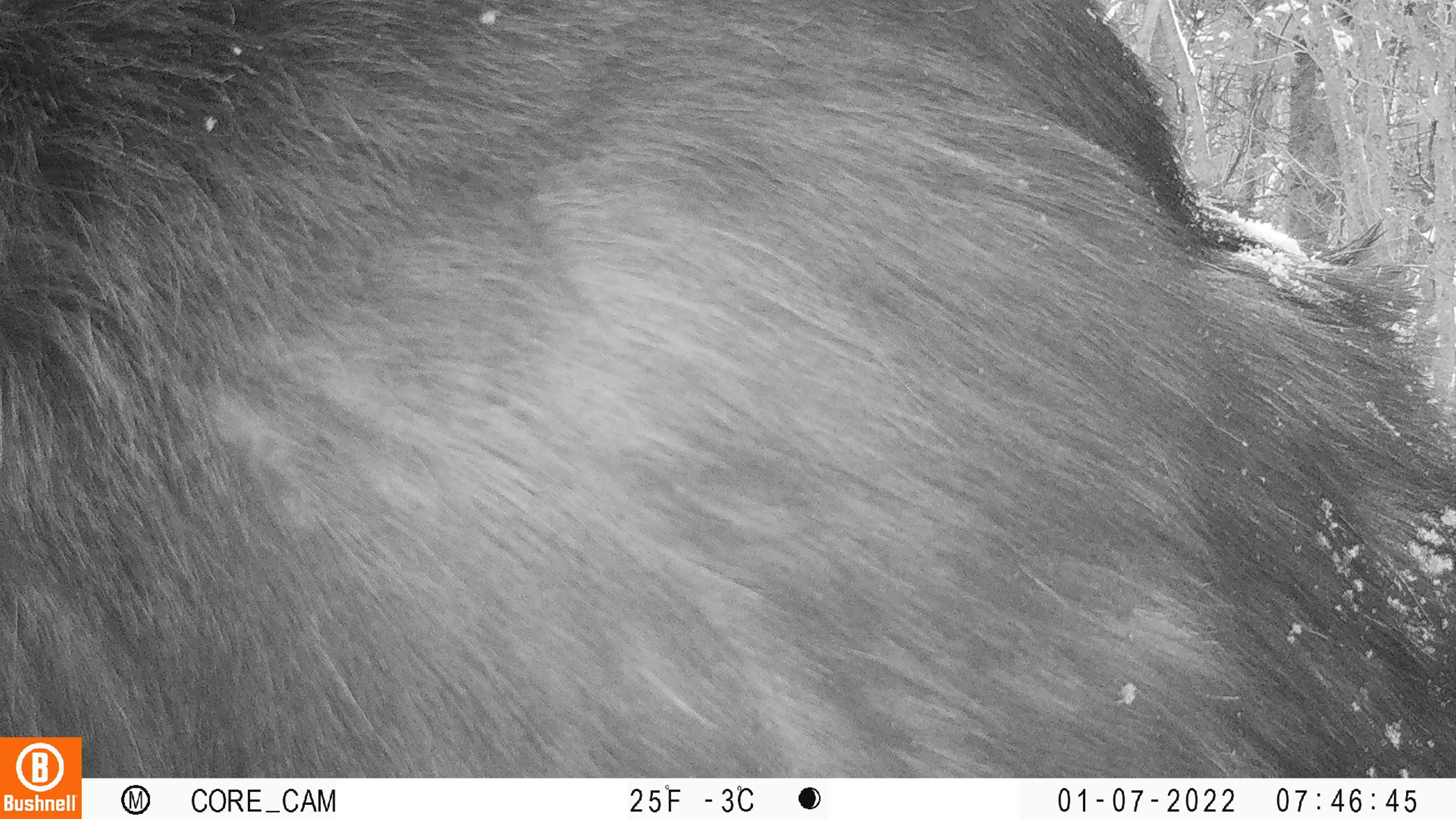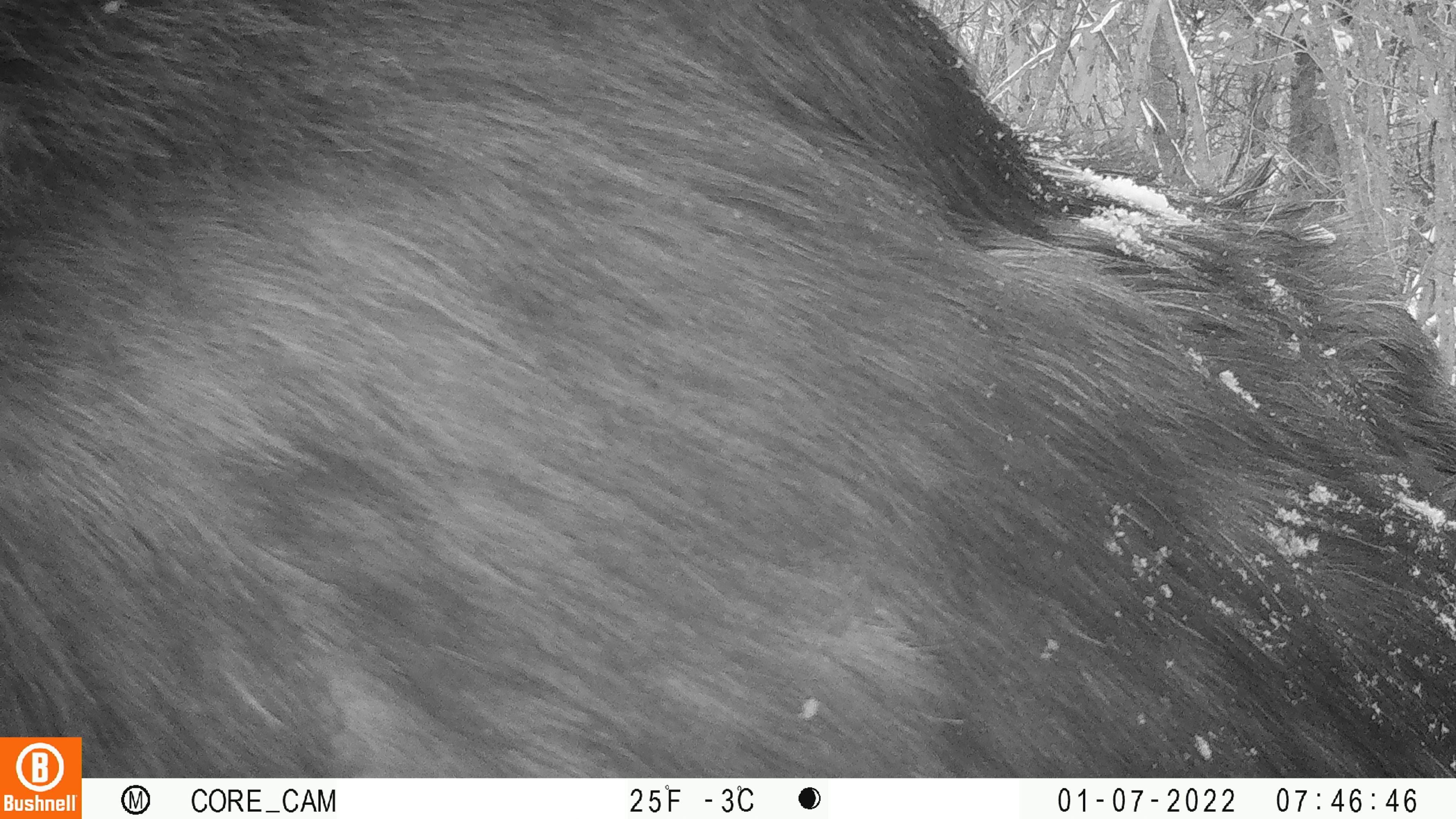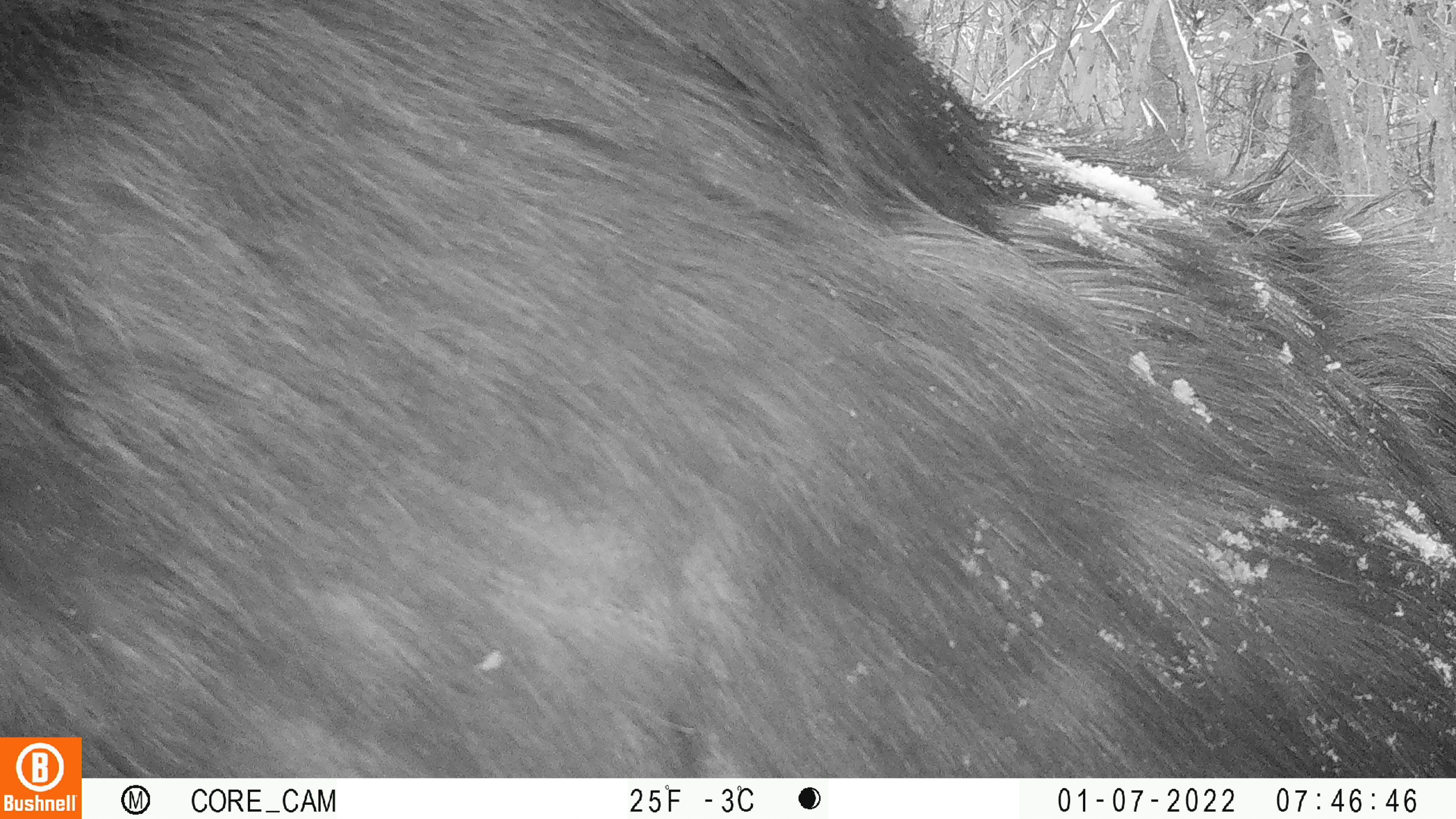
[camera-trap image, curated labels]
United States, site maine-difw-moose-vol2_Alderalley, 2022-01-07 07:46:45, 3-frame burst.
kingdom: Animalia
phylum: Chordata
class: Mammalia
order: Artiodactyla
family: Cervidae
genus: Alces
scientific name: Alces alces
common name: moose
Moose (Alces alces).